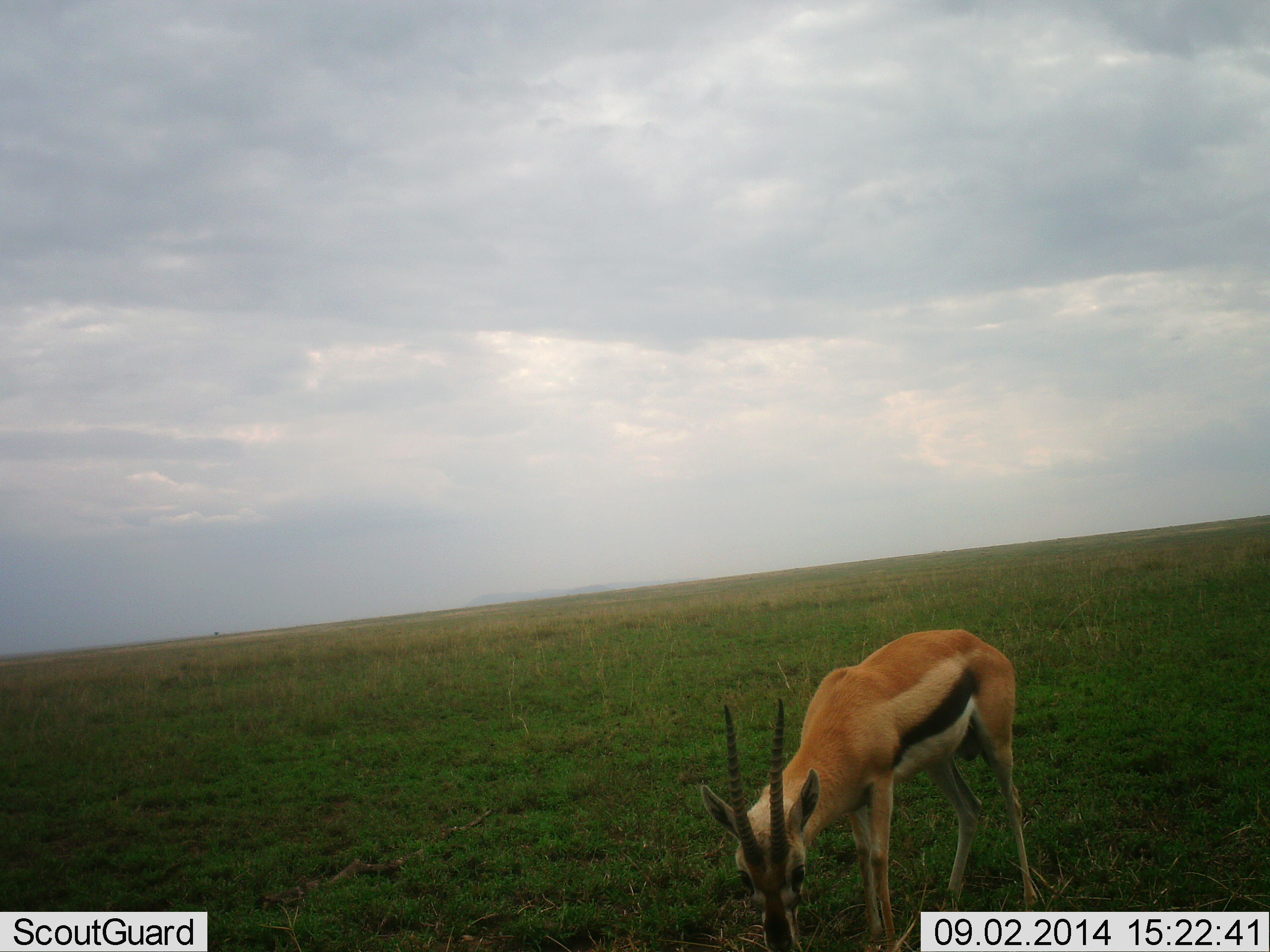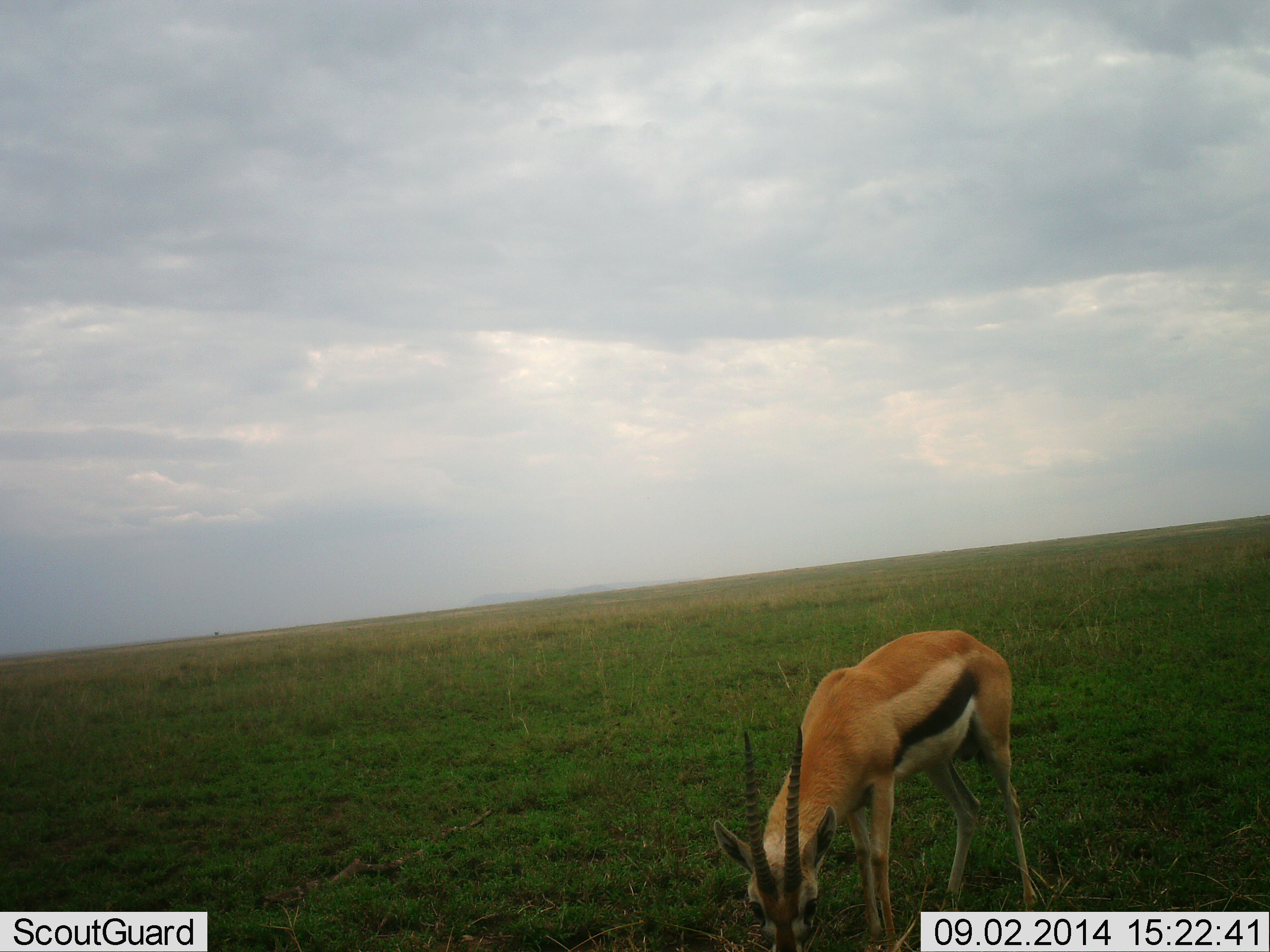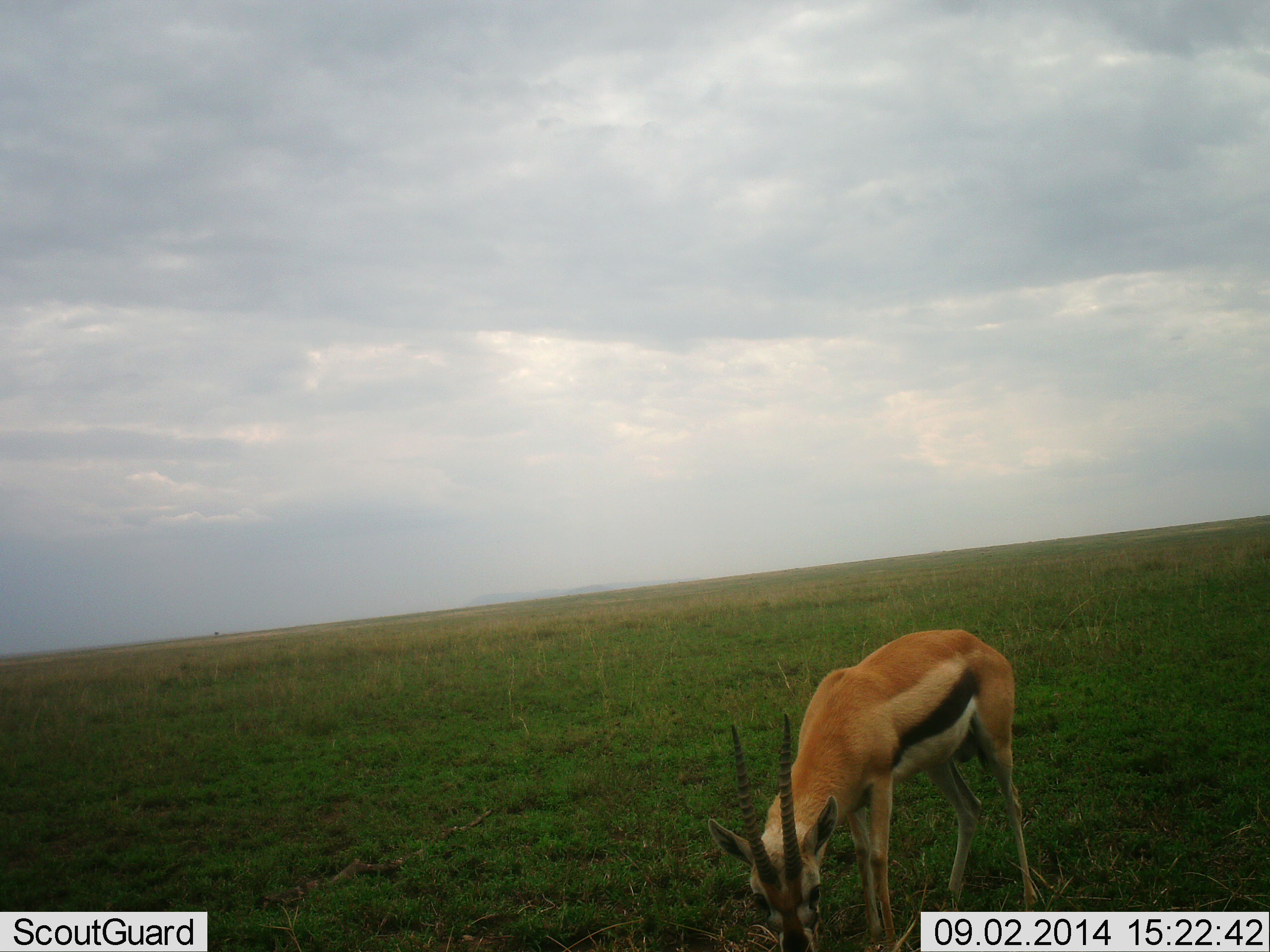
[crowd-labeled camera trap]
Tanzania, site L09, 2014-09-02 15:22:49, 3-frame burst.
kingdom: Animalia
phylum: Chordata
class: Mammalia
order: Artiodactyla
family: Bovidae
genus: Eudorcas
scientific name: Eudorcas thomsonii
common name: thomson's gazelle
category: gazellethomsons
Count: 1.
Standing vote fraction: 30%.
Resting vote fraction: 0%.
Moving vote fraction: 0%.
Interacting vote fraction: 0%.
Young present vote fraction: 0%.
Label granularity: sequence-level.